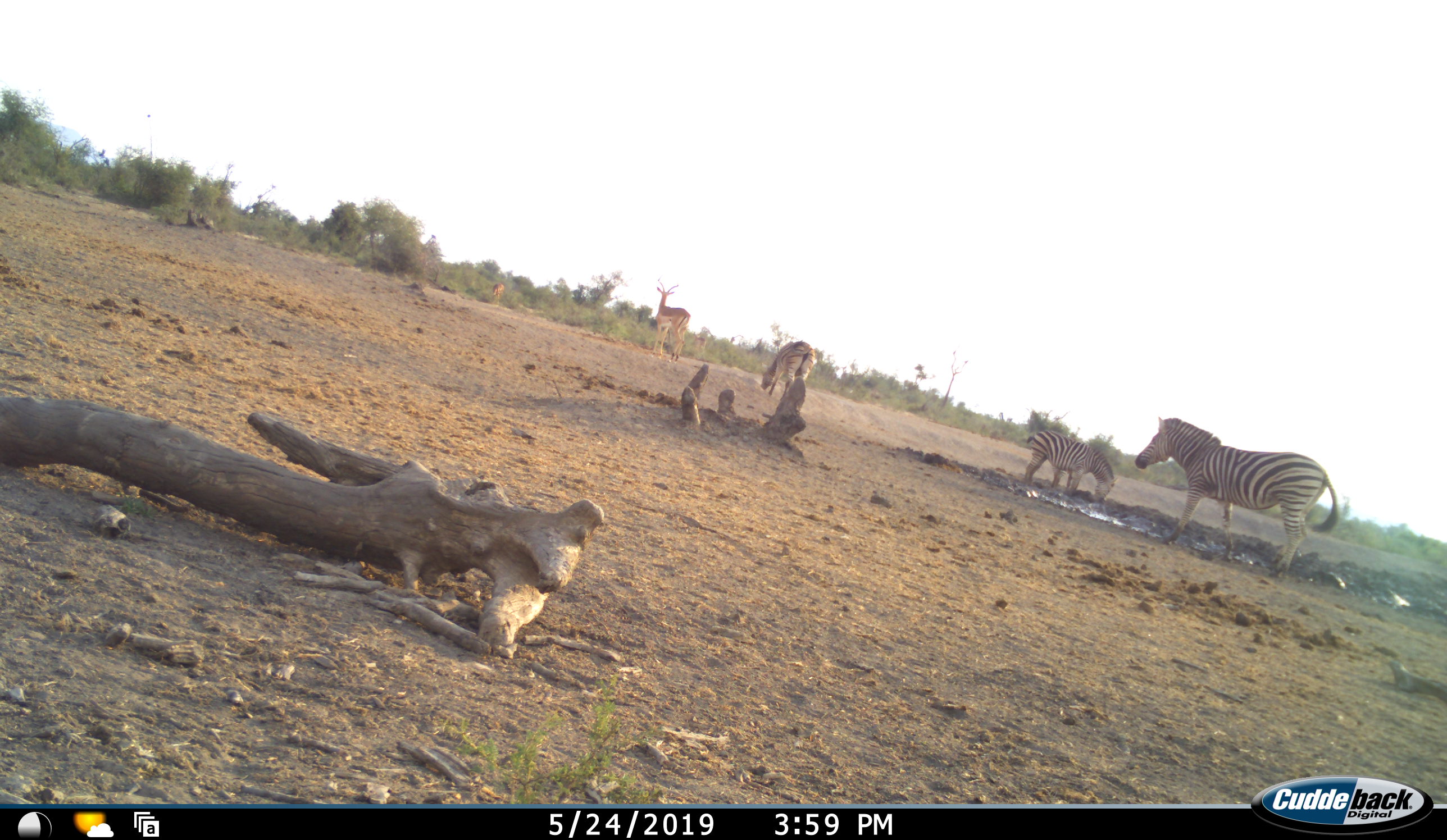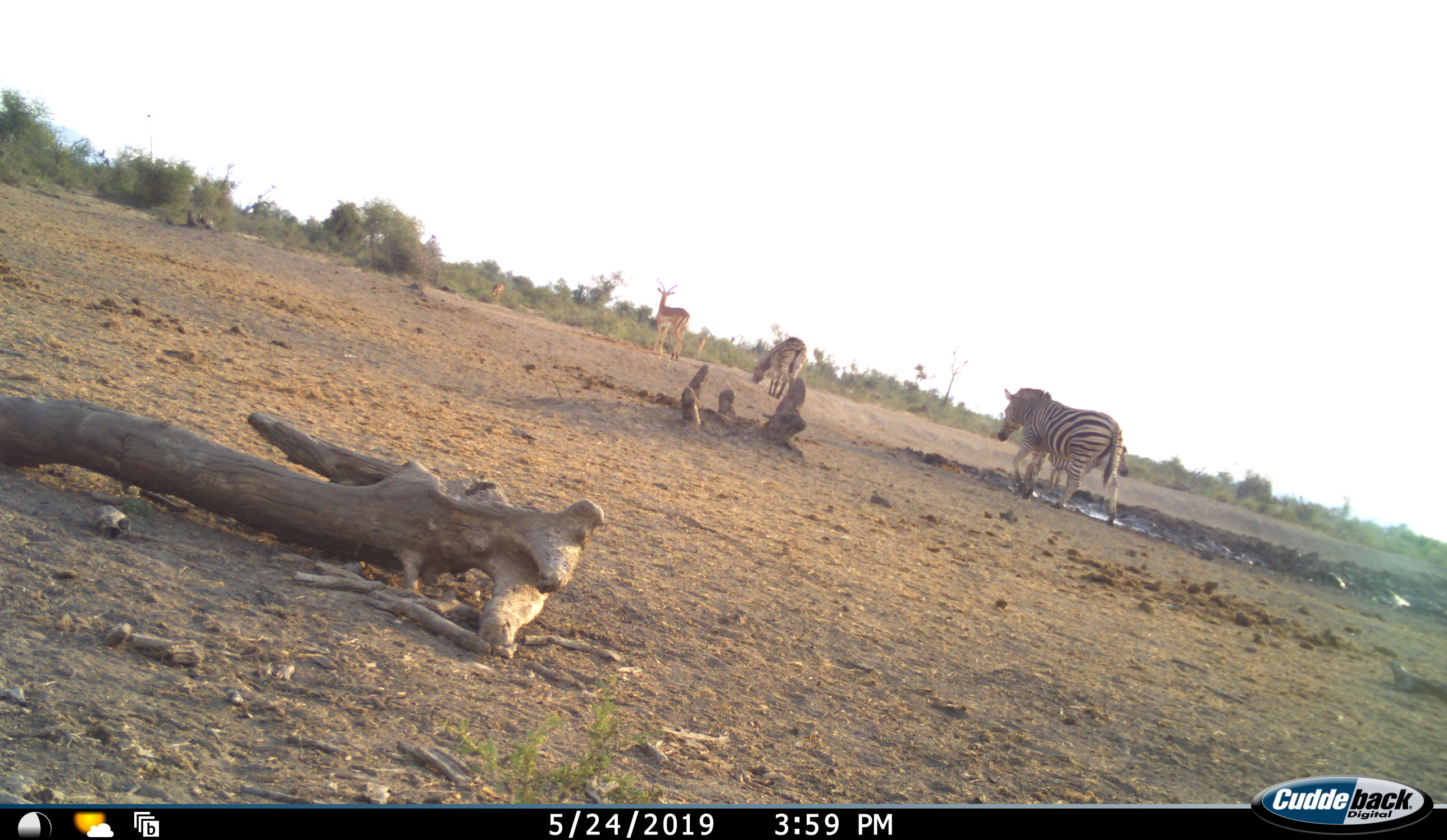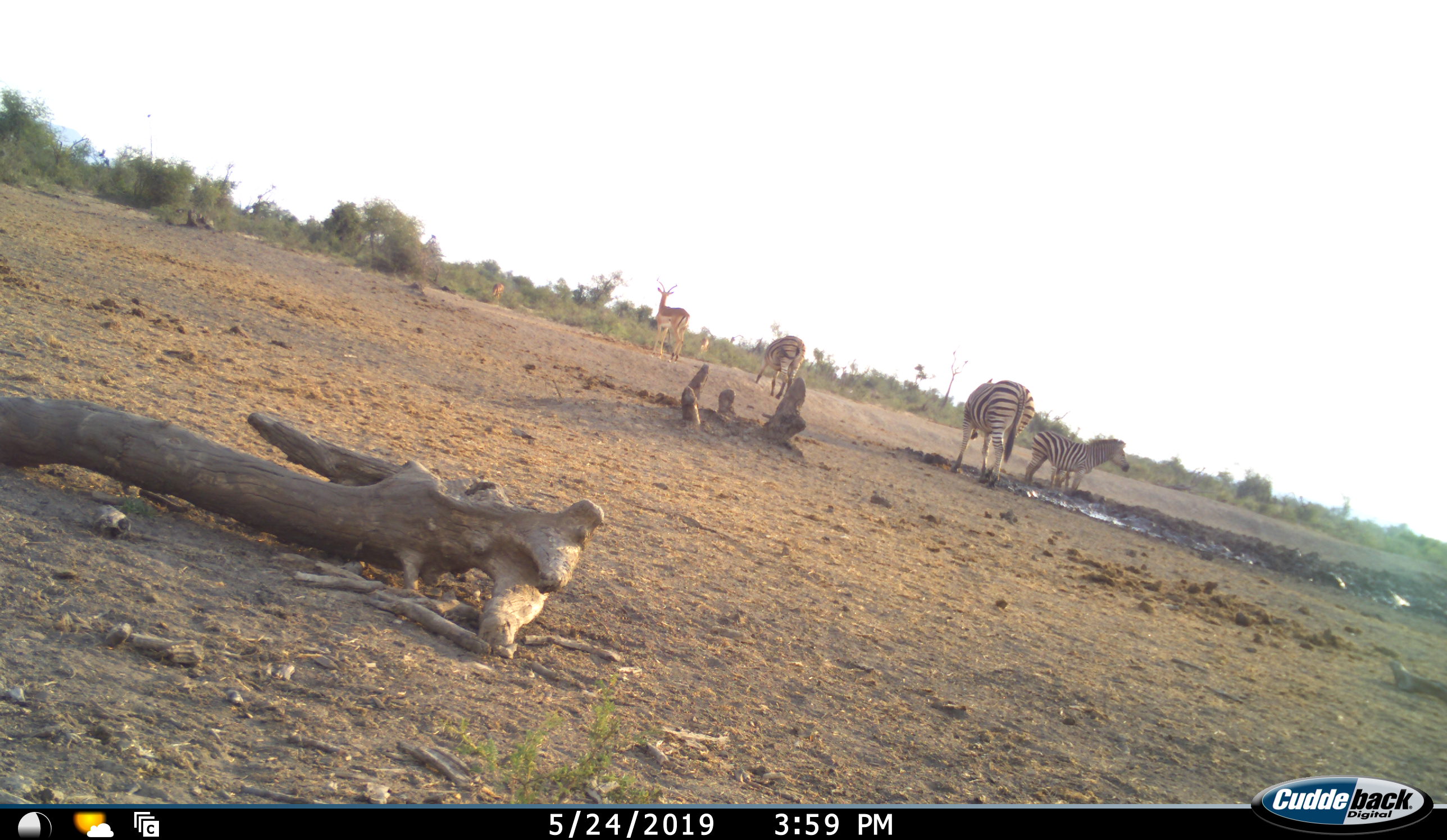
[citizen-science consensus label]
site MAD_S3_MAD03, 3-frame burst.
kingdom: Animalia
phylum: Chordata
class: Mammalia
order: Artiodactyla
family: Bovidae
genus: Aepyceros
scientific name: Aepyceros melampus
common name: impala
Impala (Aepyceros melampus), count 3. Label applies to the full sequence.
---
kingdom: Animalia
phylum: Chordata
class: Mammalia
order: Perissodactyla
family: Equidae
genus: Equus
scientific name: Equus quagga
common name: plains zebra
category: zebraplains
Zebraplains (plains zebra) (Equus quagga), count 3. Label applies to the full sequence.